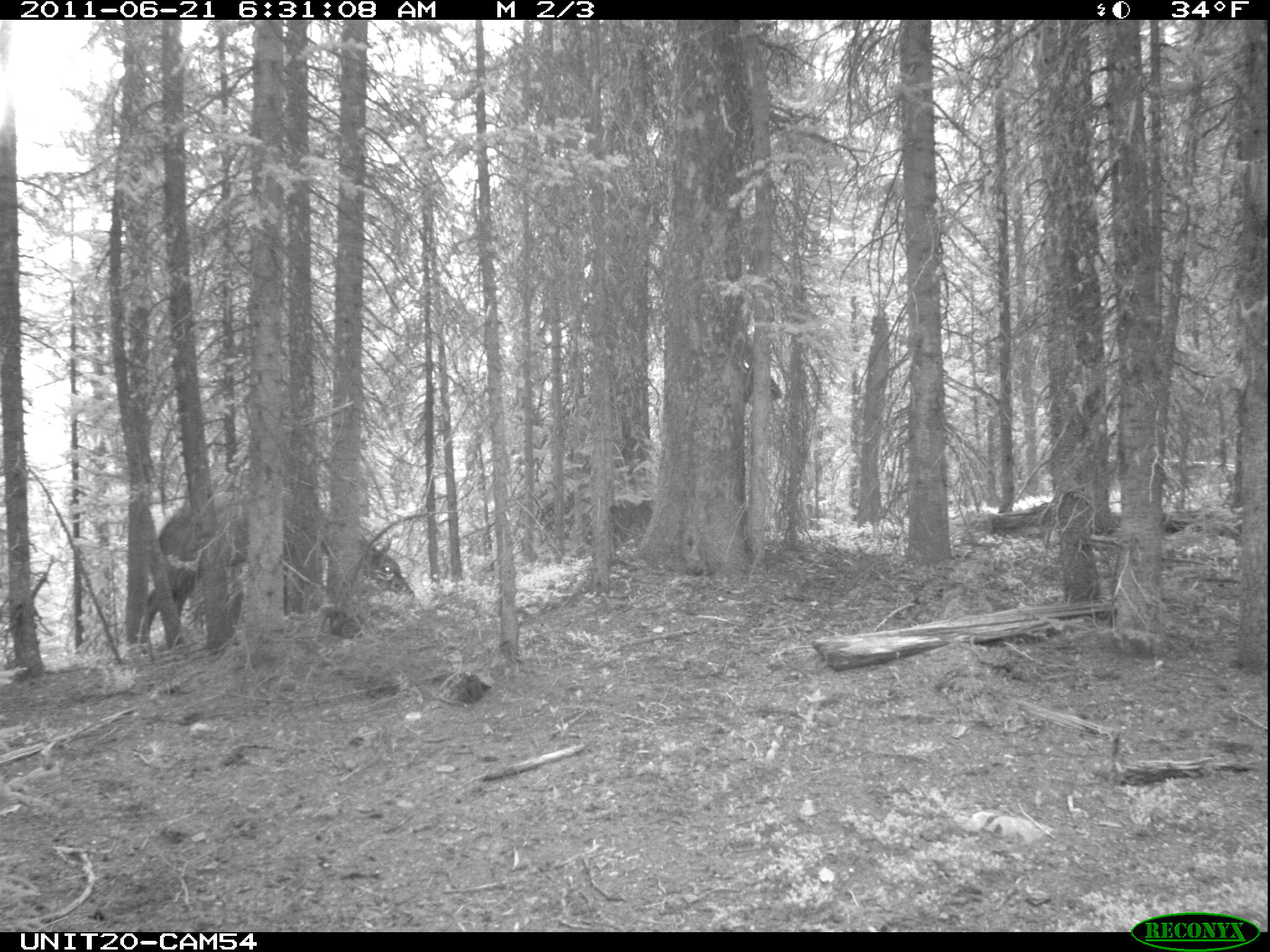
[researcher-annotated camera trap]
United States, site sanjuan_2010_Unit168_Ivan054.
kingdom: Animalia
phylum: Chordata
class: Mammalia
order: Artiodactyla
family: Cervidae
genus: Cervus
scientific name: Cervus elaphus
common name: red deer